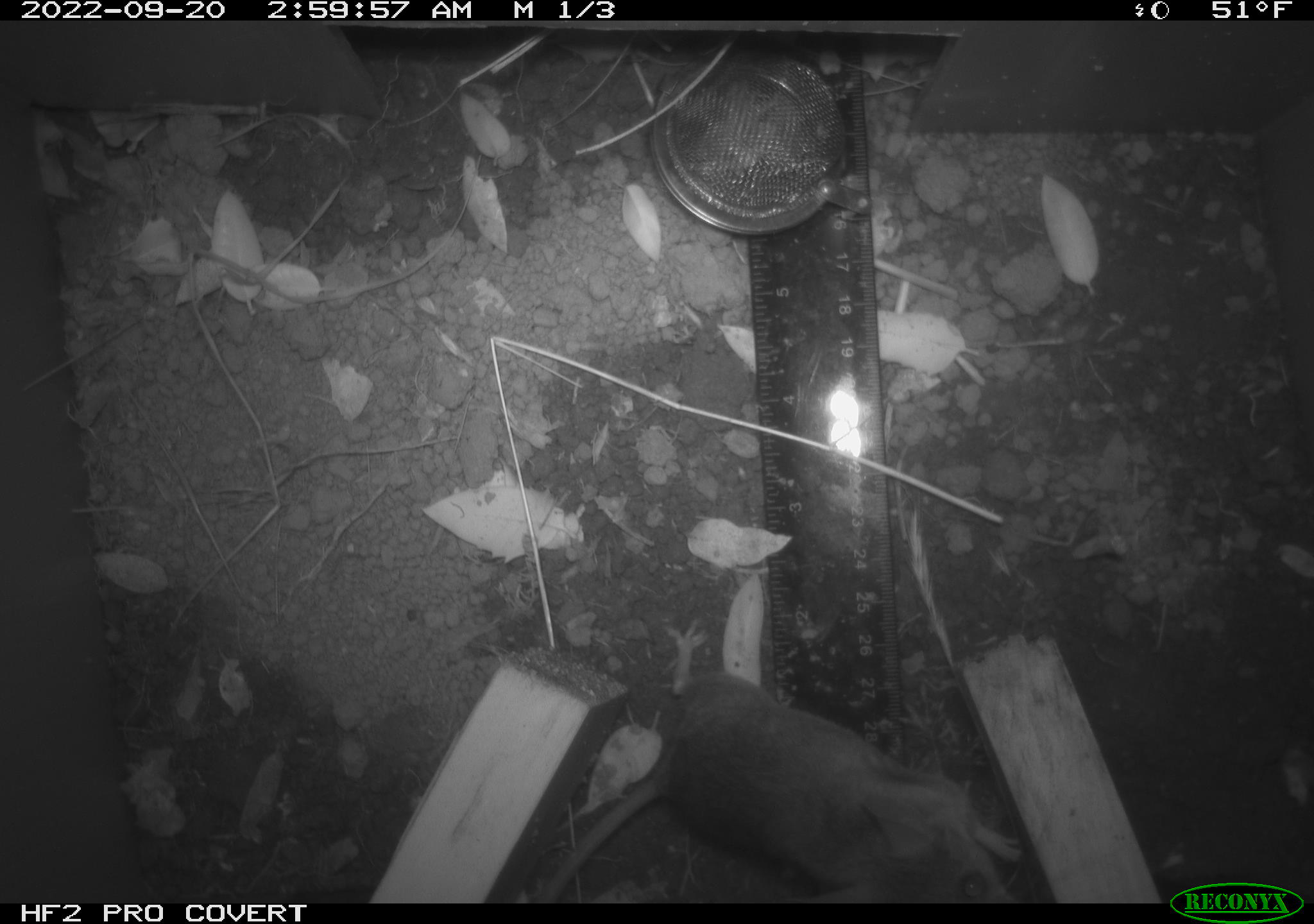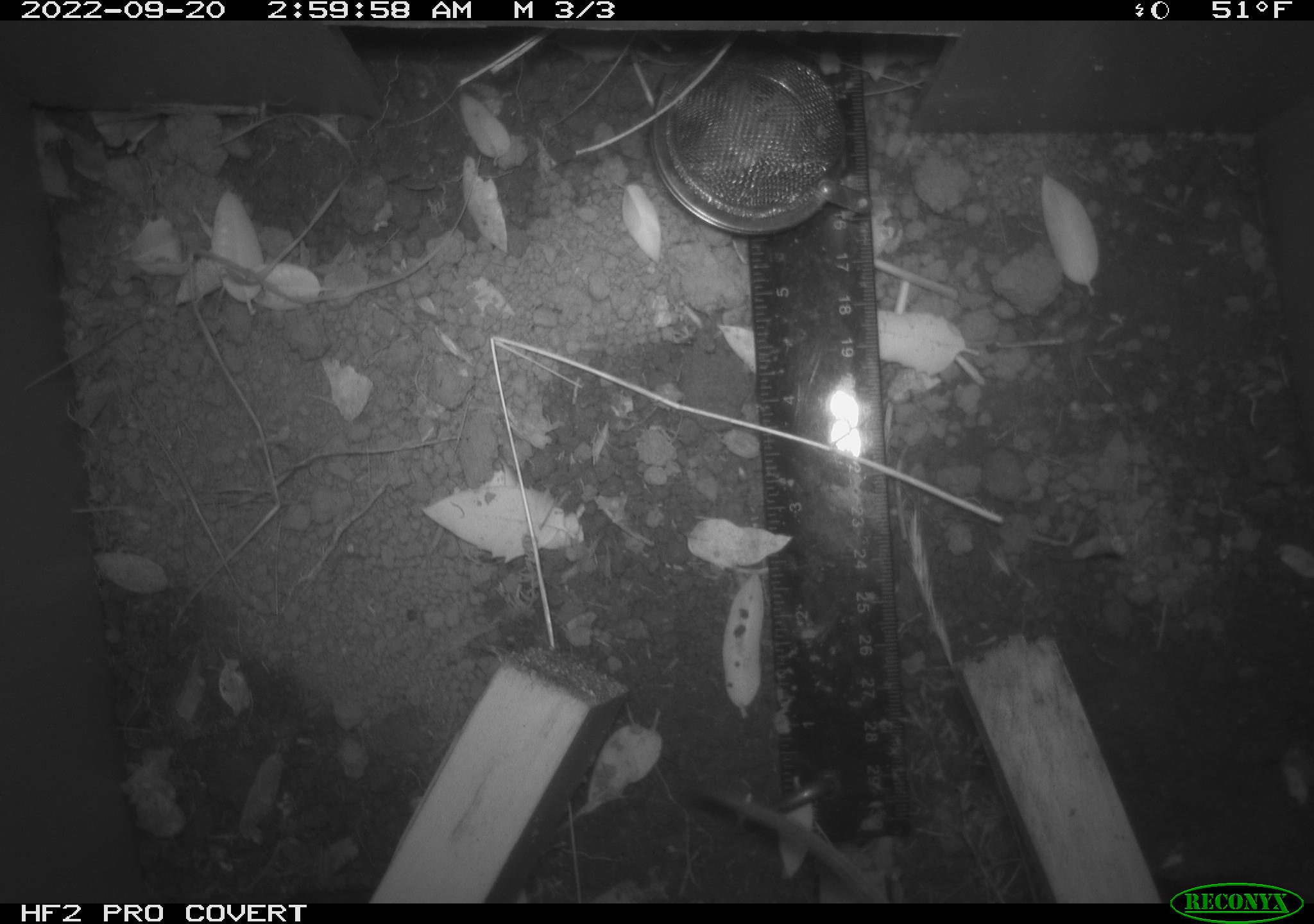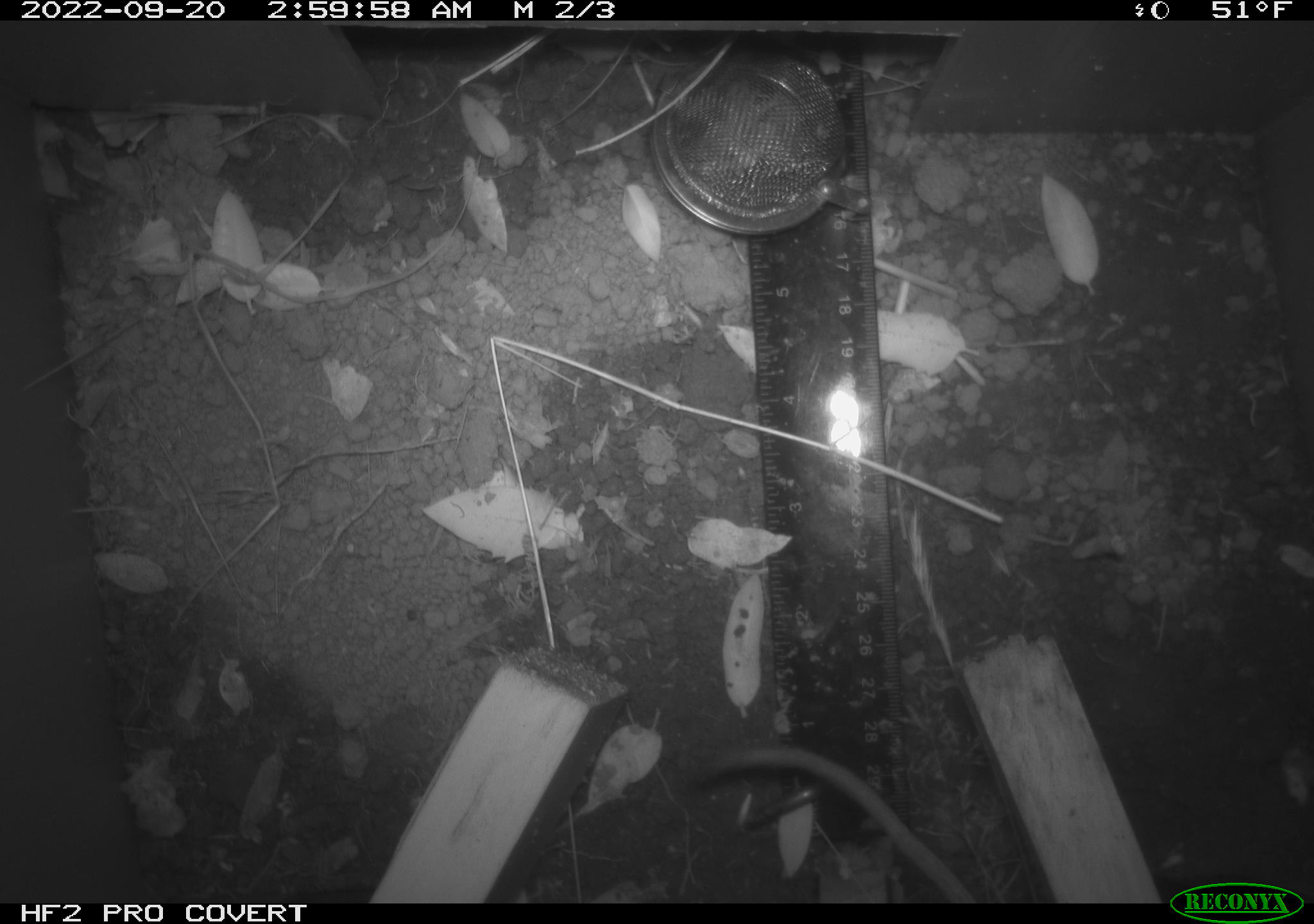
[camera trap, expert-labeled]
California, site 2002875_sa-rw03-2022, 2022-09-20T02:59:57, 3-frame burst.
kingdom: Animalia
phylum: Chordata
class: Mammalia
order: Rodentia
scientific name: Rodentia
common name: mouse species